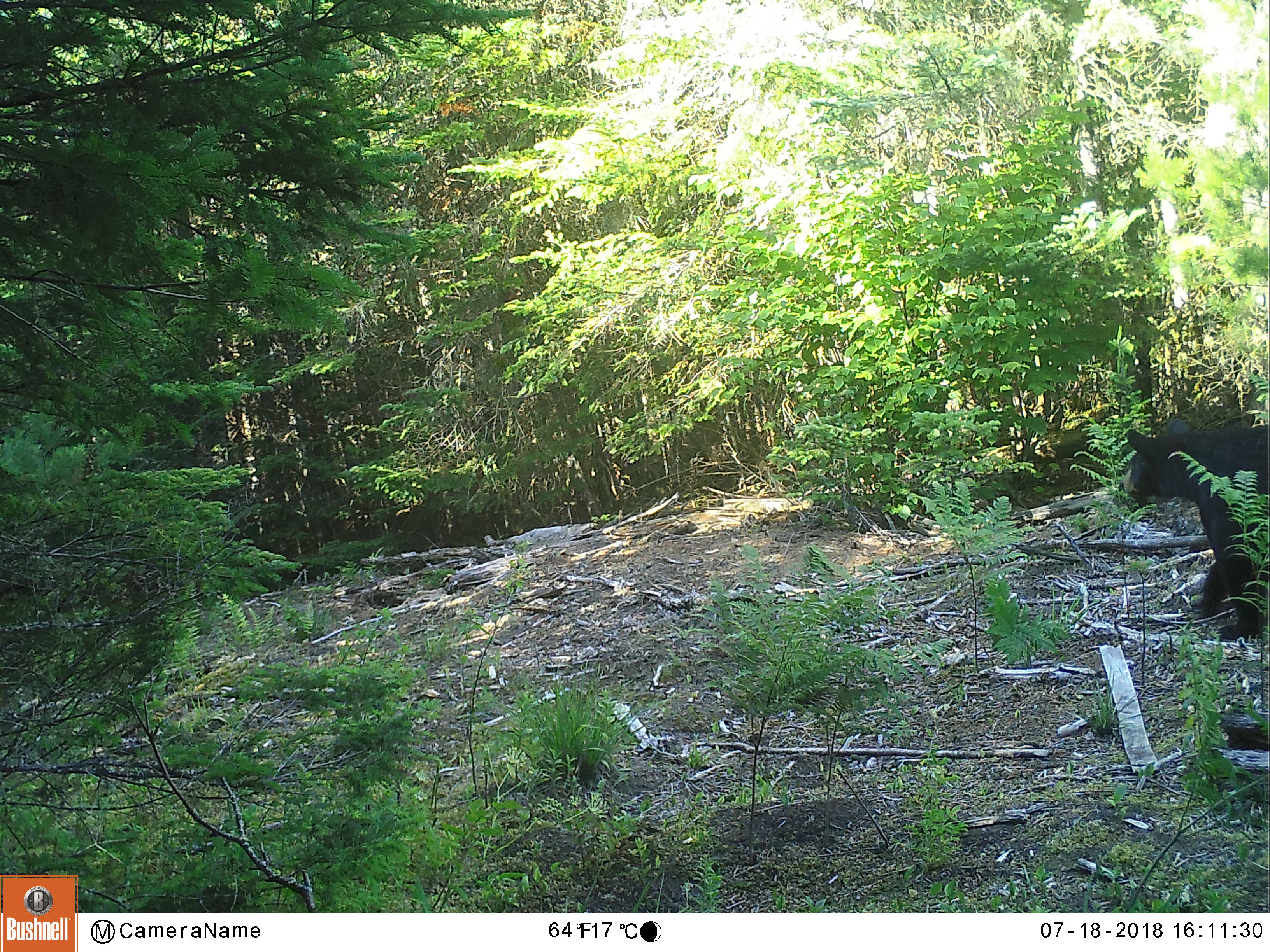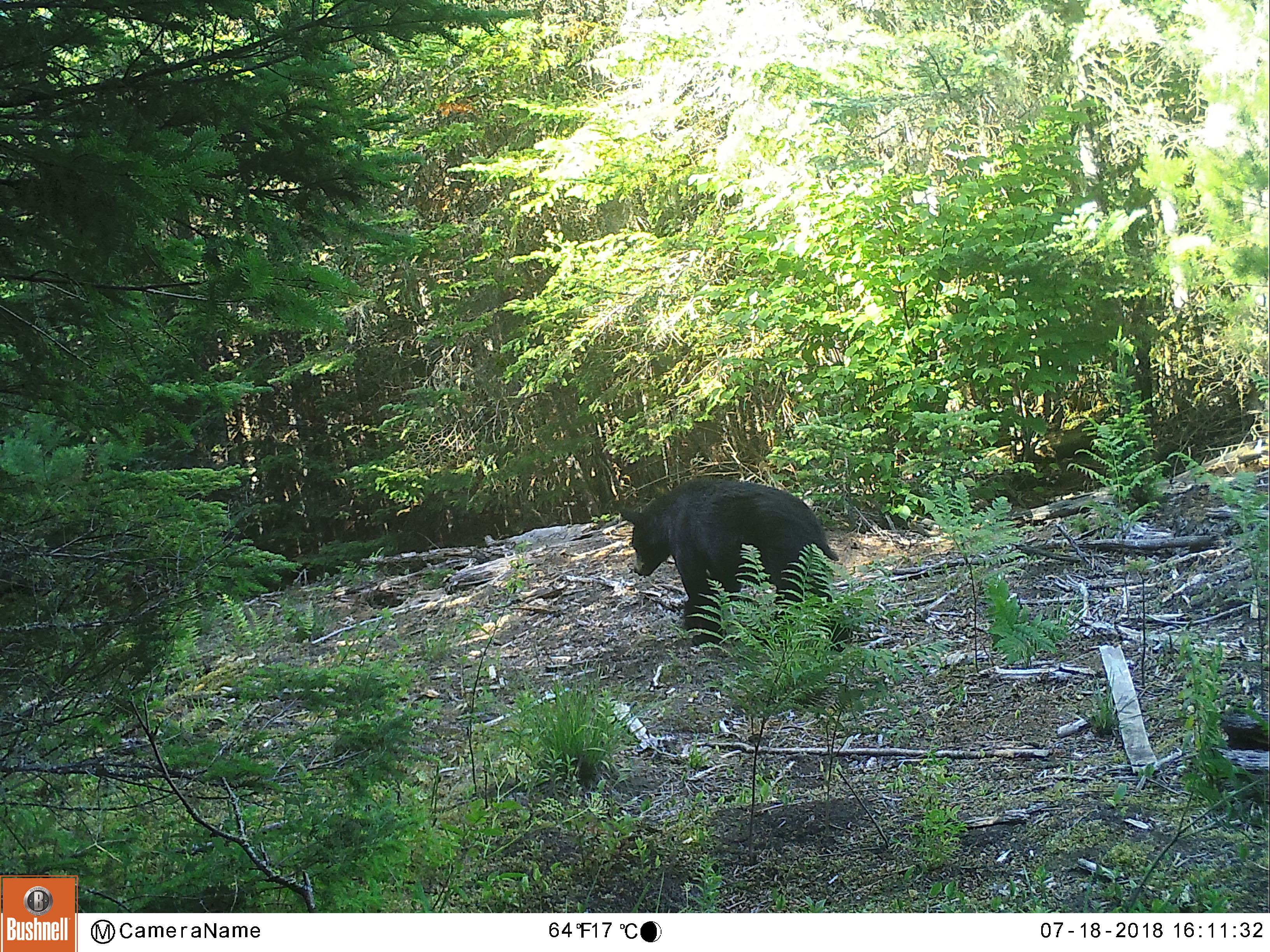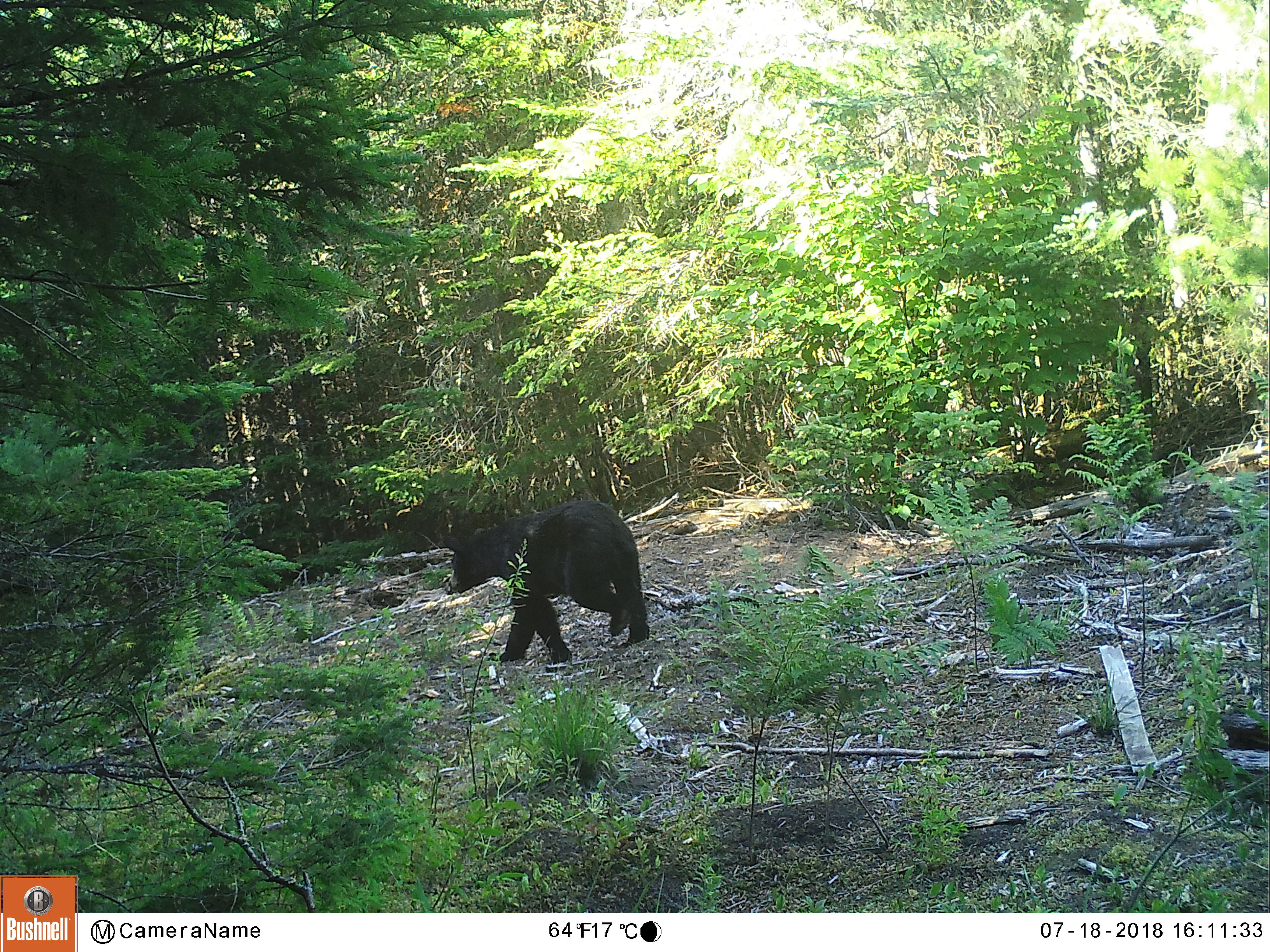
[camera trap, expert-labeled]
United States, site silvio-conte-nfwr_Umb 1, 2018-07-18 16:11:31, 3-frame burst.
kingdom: Animalia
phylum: Chordata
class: Mammalia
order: Carnivora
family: Ursidae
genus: Ursus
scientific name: Ursus americanus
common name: black bear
Black bear (Ursus americanus).